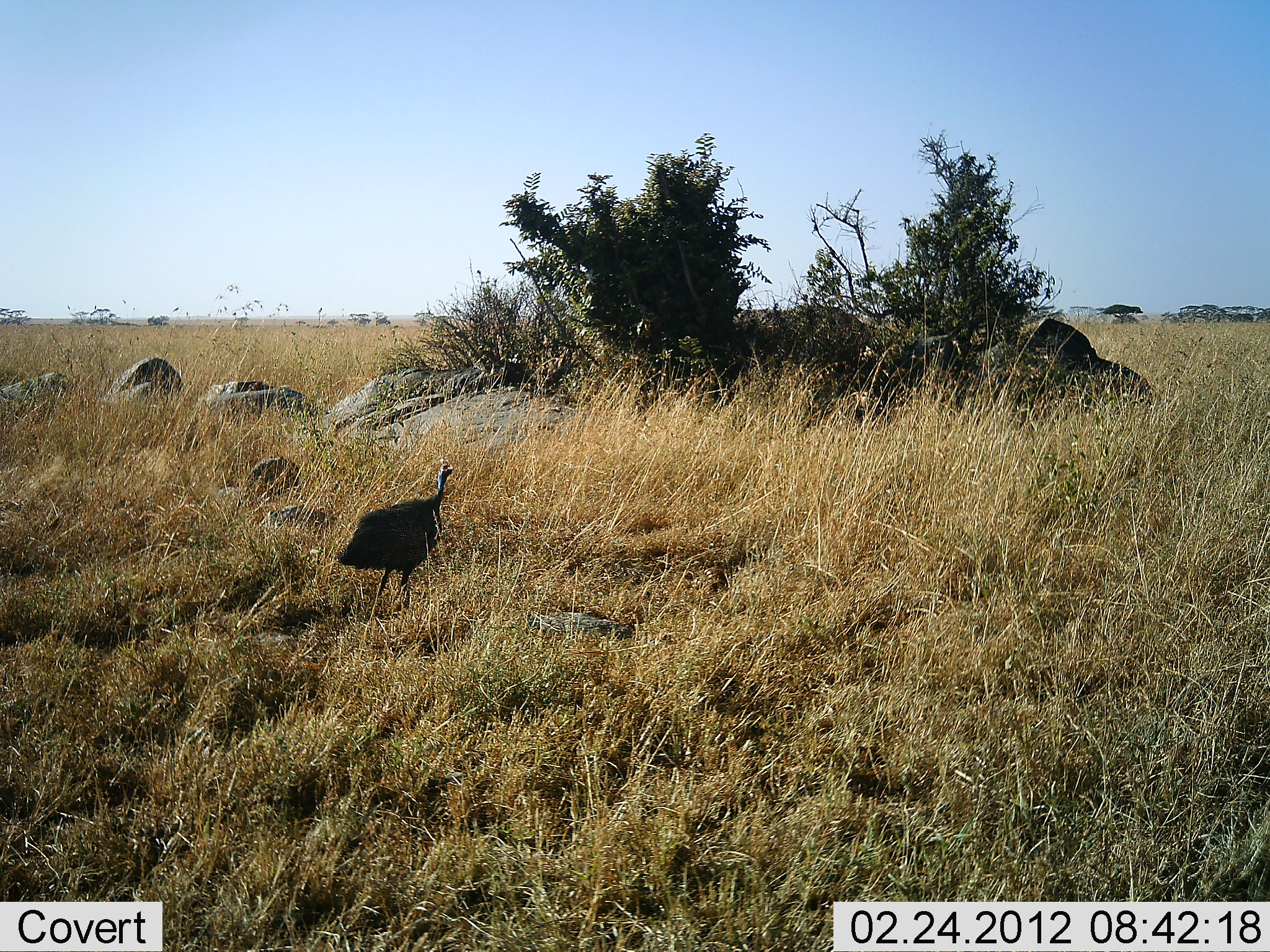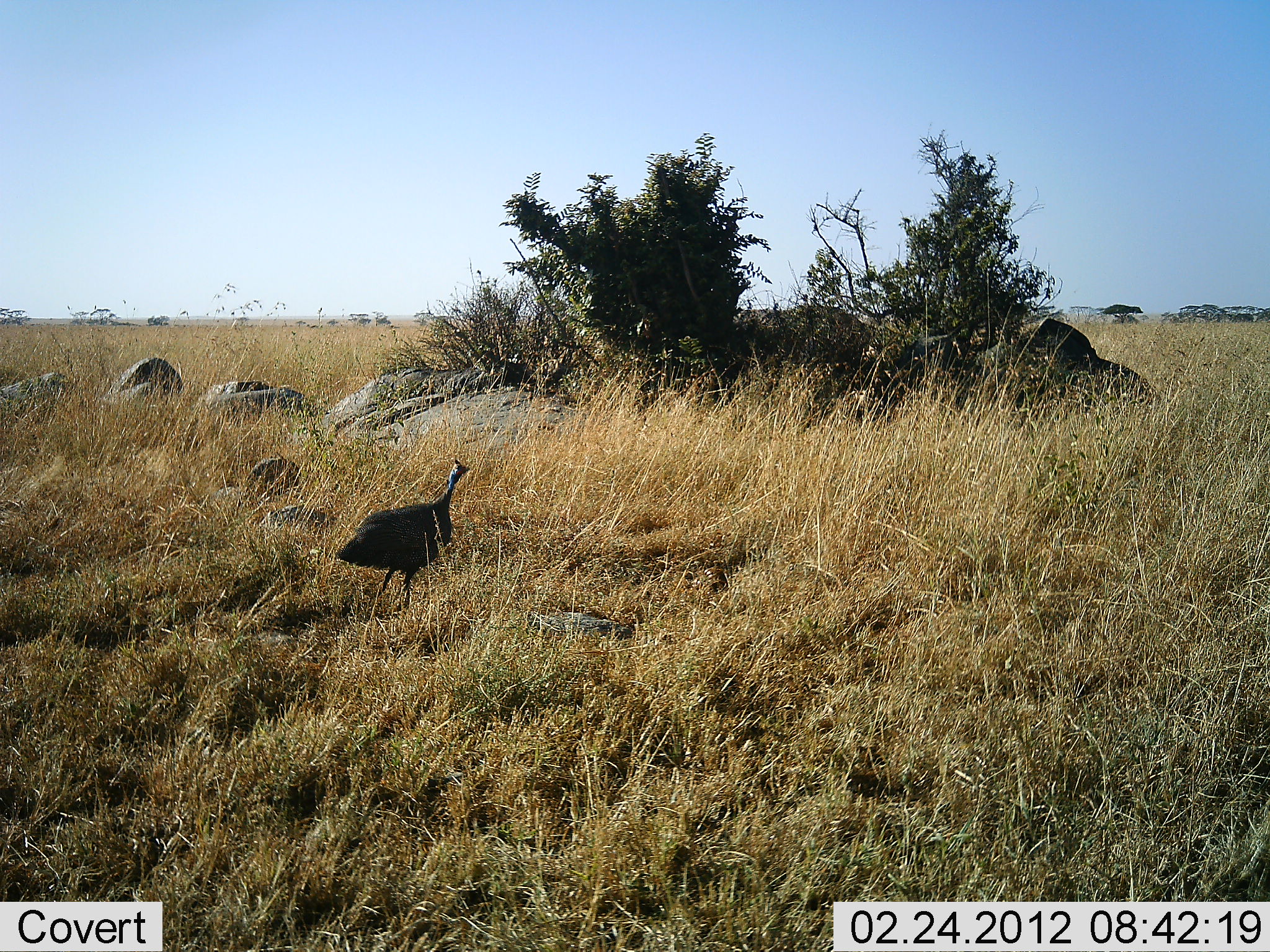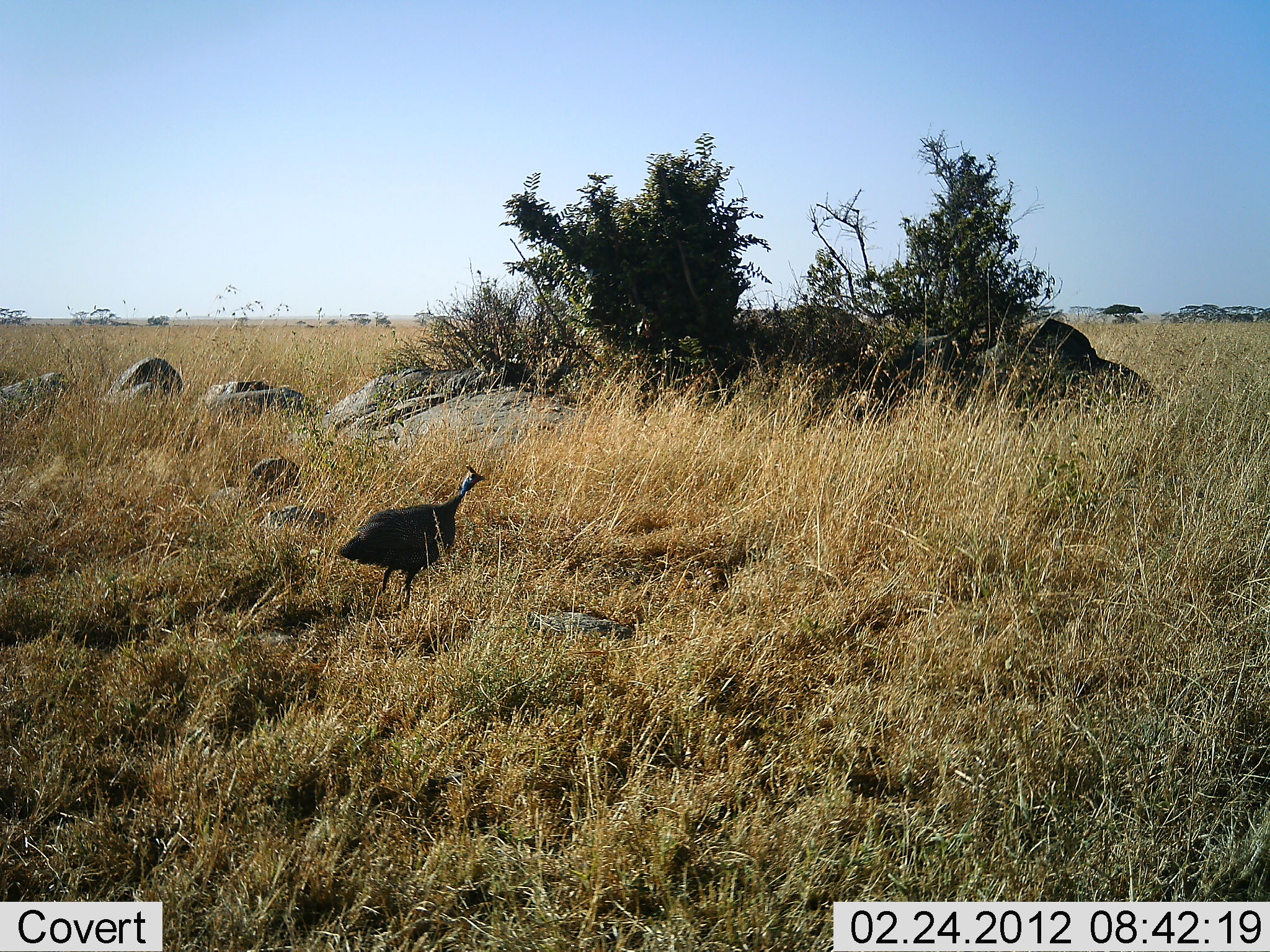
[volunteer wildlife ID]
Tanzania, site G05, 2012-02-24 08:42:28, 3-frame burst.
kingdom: Animalia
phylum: Chordata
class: Aves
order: Galliformes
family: Numididae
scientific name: Numididae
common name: guinea fowl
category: guineafowl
Guineafowl (guinea fowl) (Numididae), count 1. Behavior (volunteer vote fractions): standing 72%, resting 0%, moving 28%, interacting 0%. Young present (vote fraction): 0%. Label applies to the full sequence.